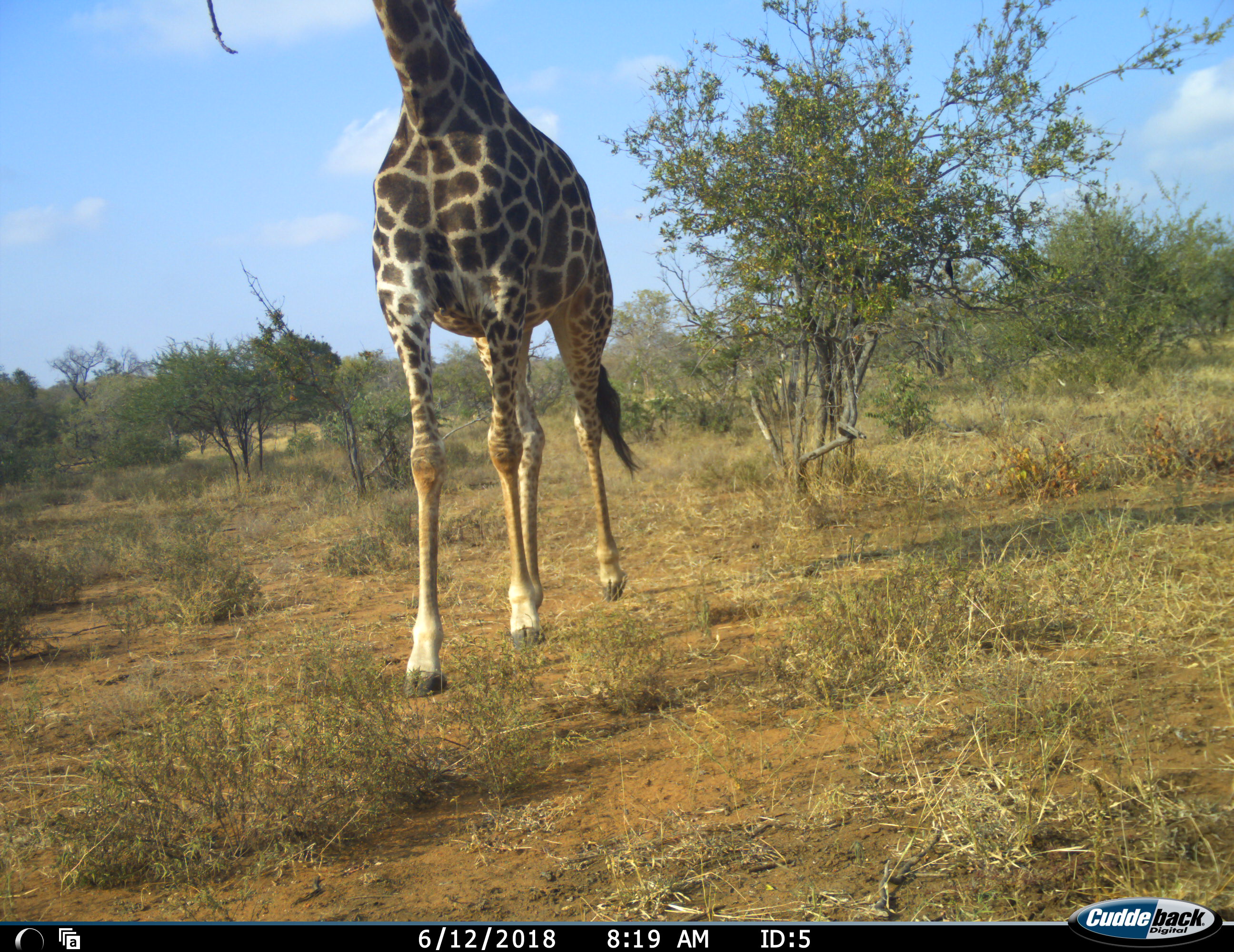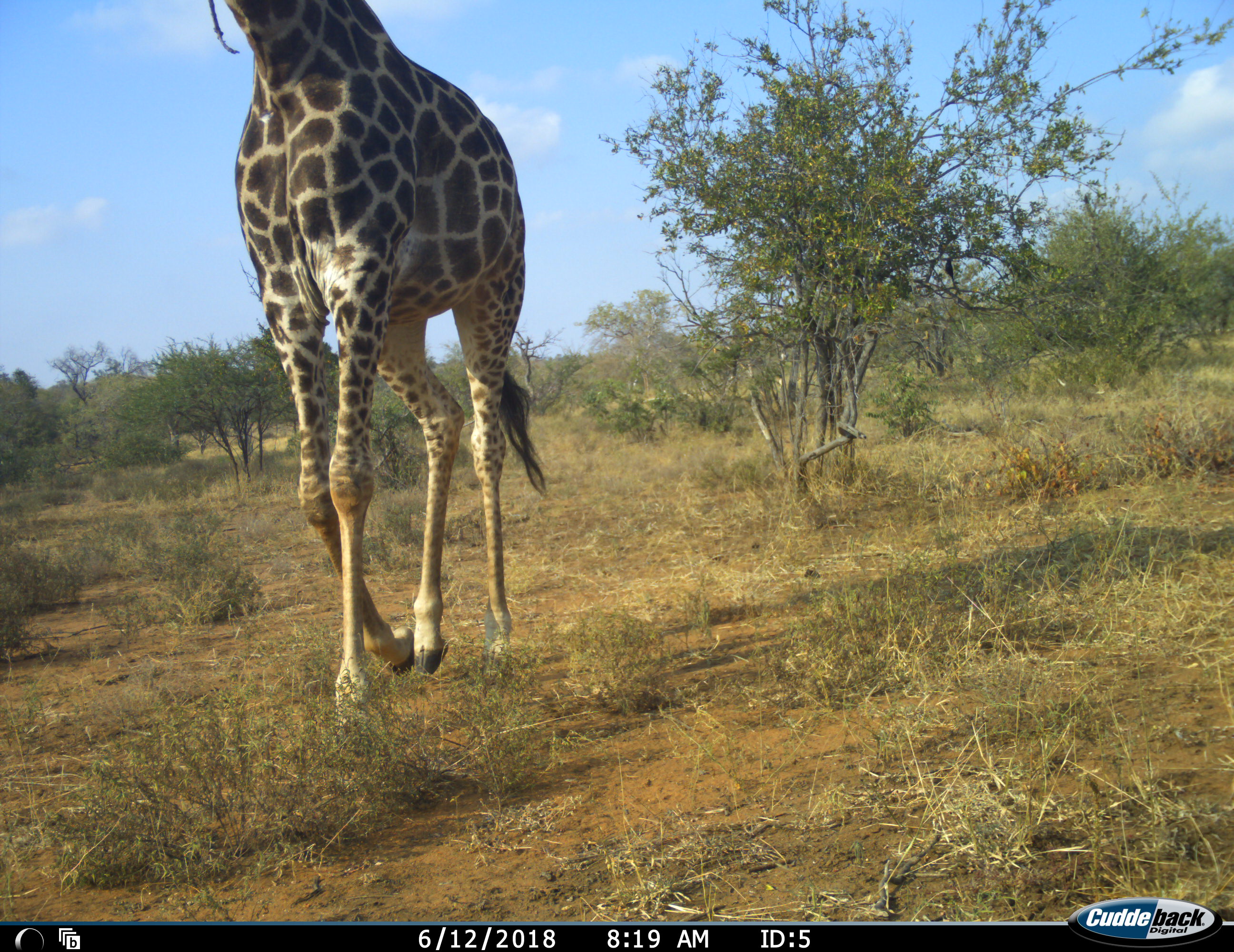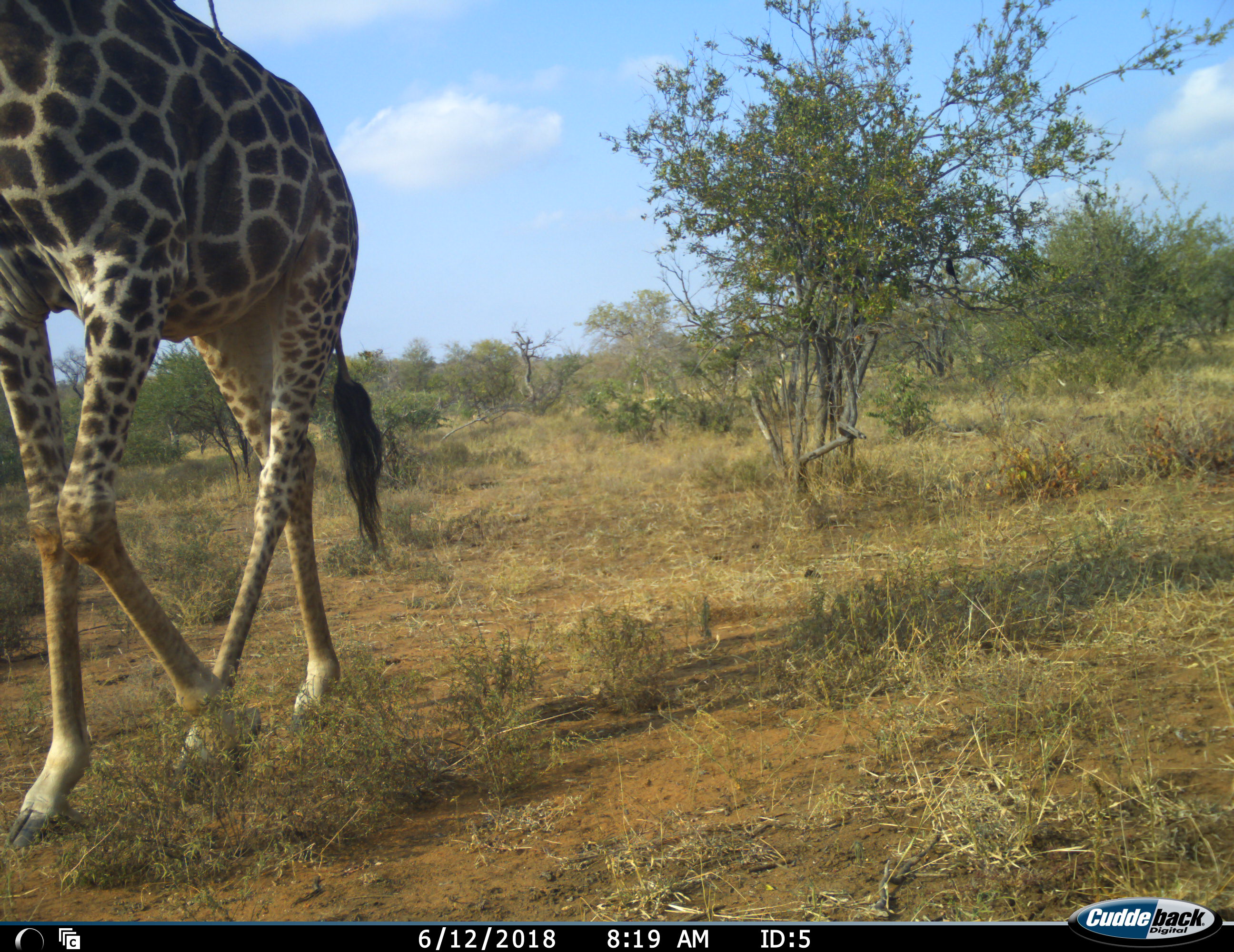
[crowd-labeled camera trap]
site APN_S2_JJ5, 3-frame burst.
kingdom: Animalia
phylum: Chordata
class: Mammalia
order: Artiodactyla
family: Giraffidae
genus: Giraffa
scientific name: Giraffa camelopardalis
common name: giraffe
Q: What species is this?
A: Giraffe (Giraffa camelopardalis).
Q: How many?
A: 1.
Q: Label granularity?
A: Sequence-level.